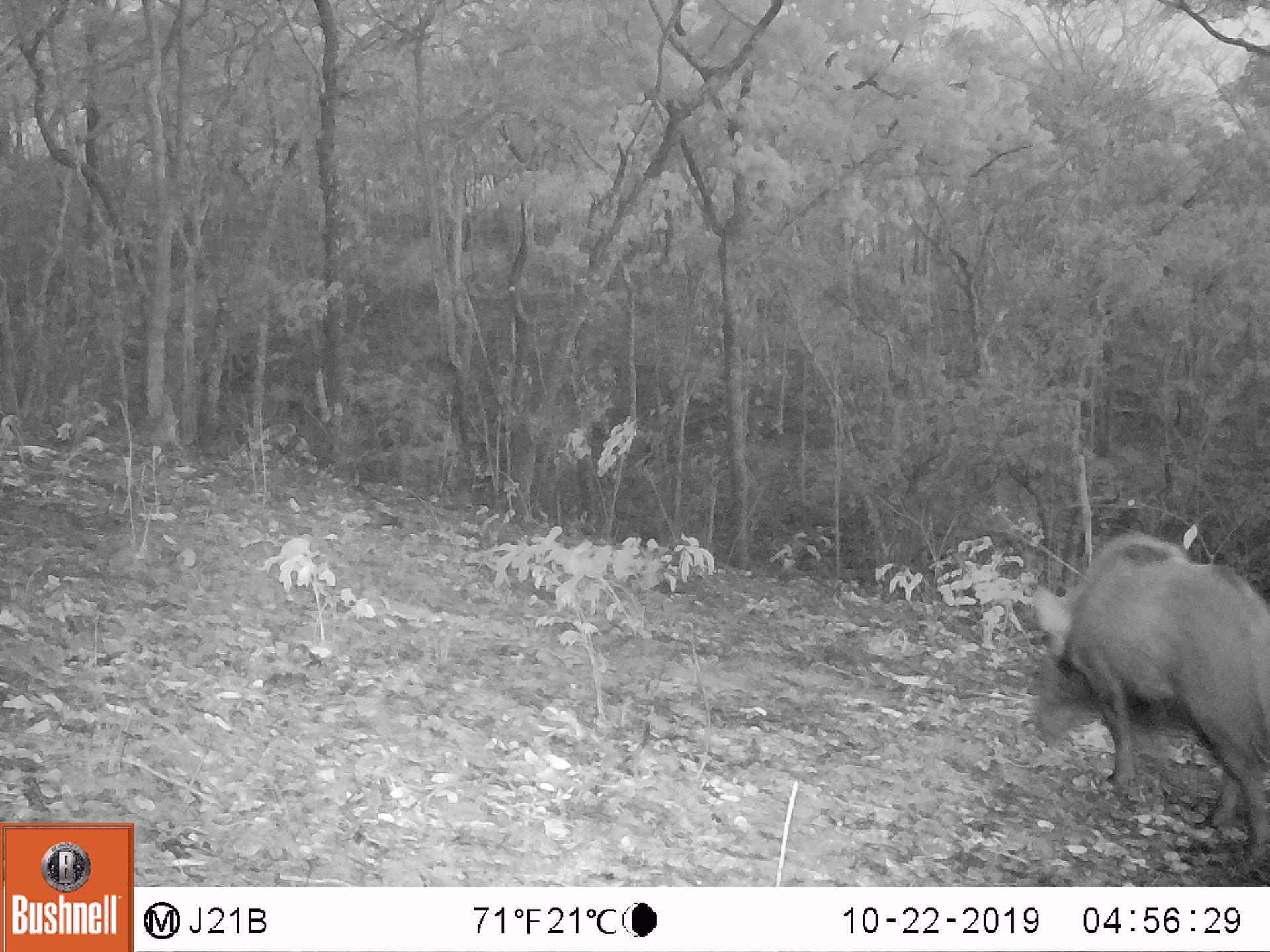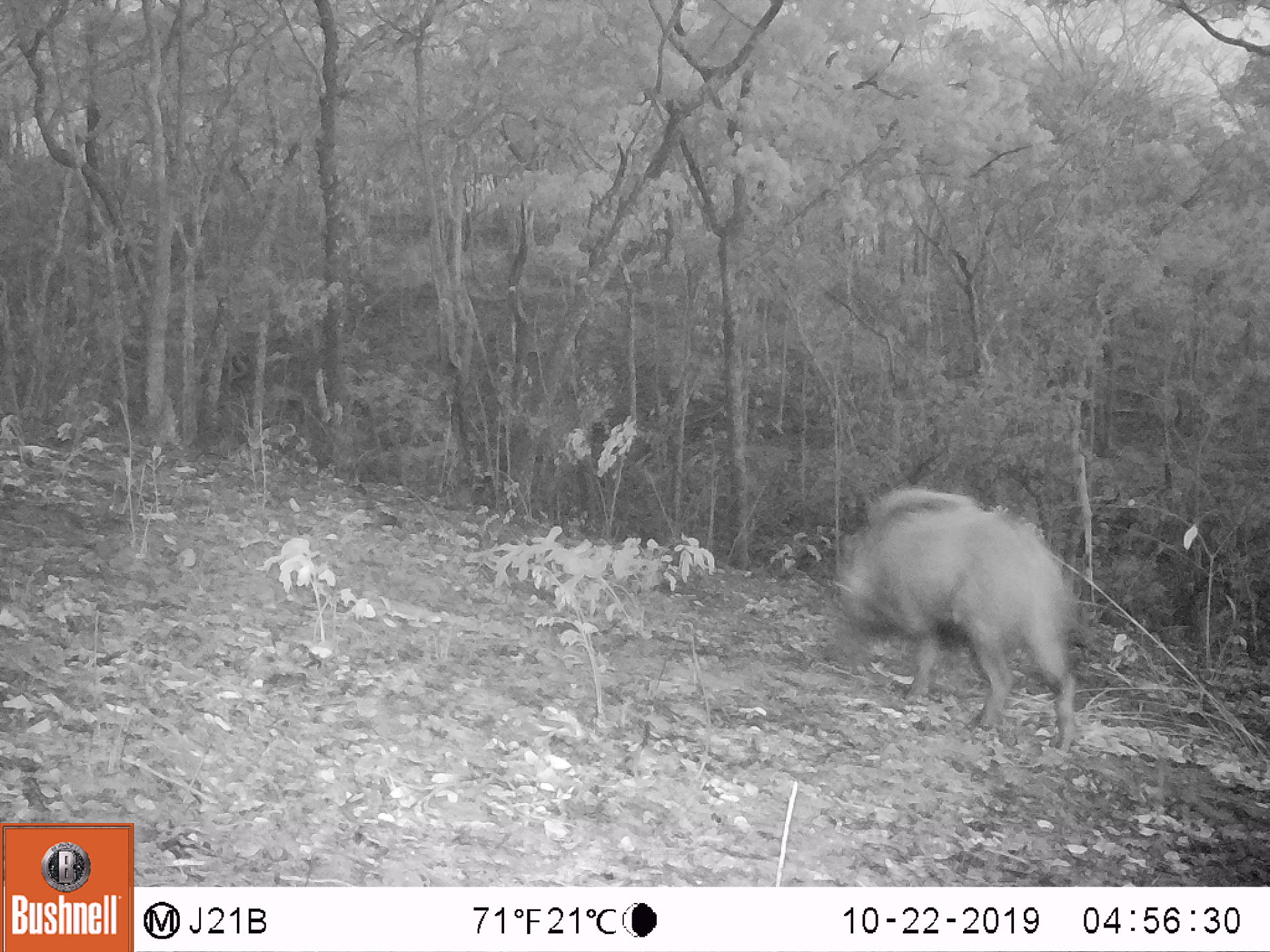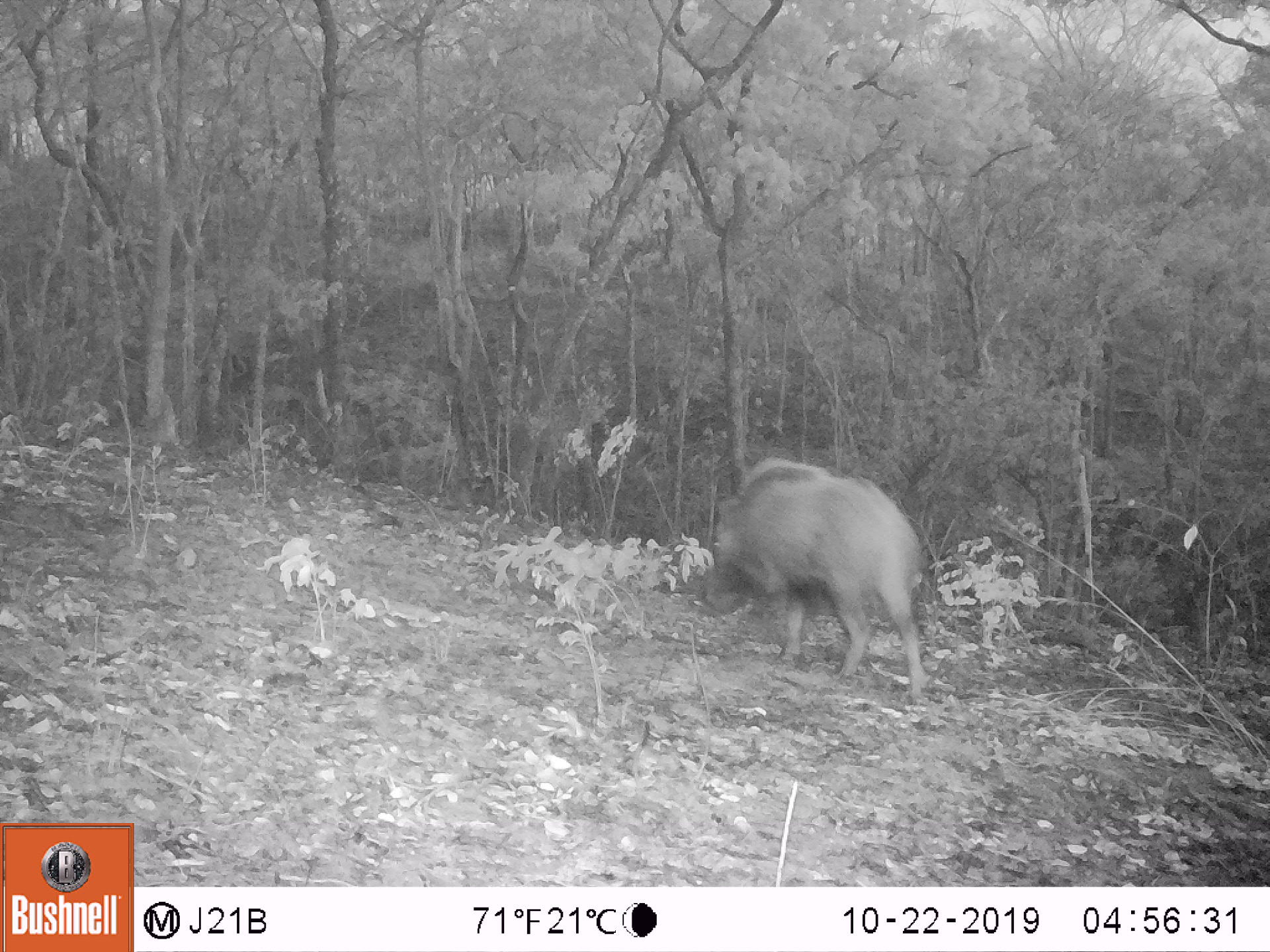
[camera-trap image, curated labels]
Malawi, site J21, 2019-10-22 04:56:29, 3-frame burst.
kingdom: Animalia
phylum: Chordata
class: Mammalia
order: Artiodactyla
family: Suidae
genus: Potamochoerus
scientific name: Potamochoerus larvatus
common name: bushpig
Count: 1.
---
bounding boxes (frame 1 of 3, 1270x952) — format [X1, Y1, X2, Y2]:
bushpig: [1013, 528, 1266, 873]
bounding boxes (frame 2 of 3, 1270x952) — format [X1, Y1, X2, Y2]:
bushpig: [815, 480, 1081, 759]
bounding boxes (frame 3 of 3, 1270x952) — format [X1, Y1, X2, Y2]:
bushpig: [684, 448, 939, 718]